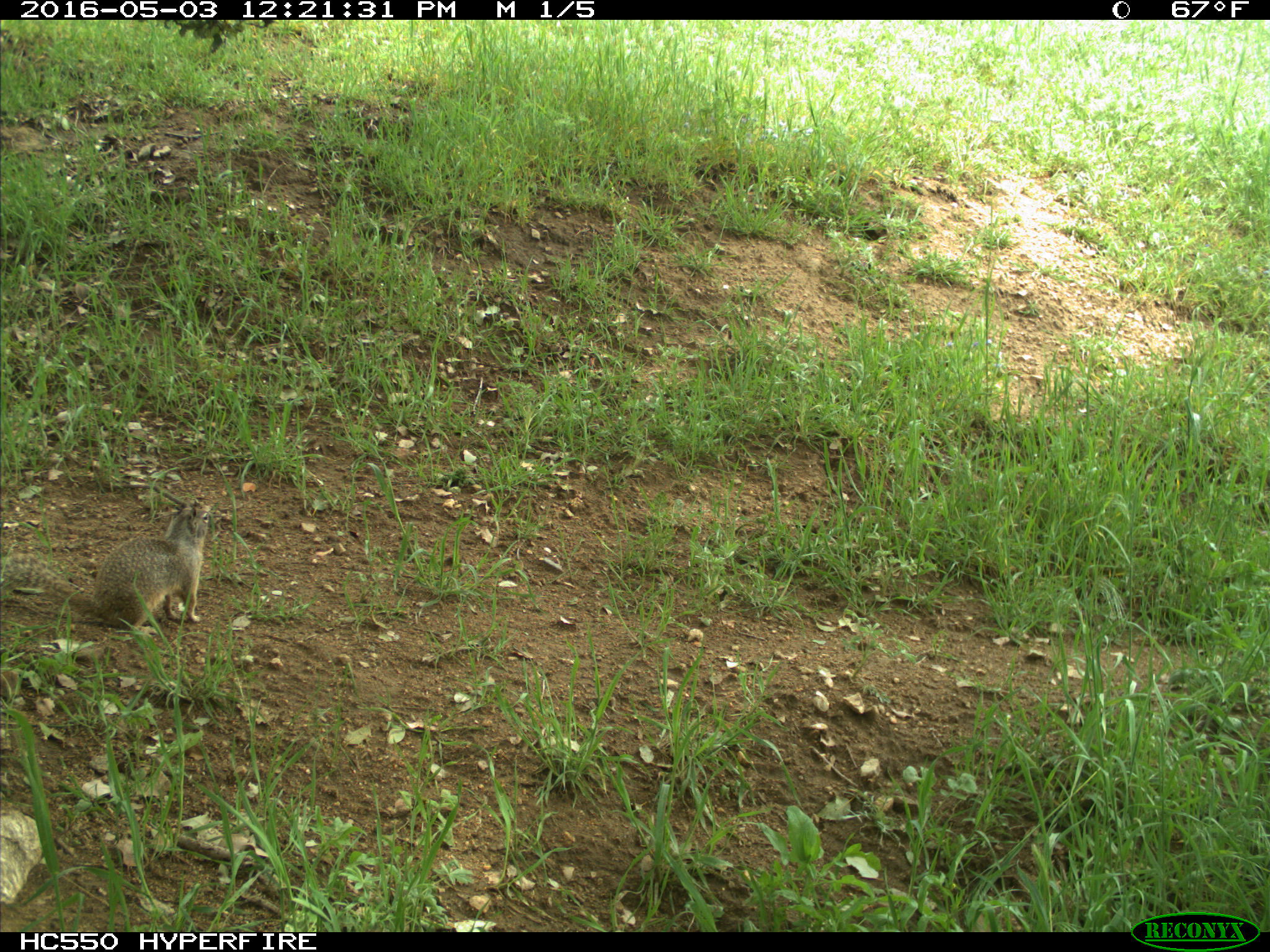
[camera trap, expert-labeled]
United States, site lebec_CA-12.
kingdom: Animalia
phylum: Chordata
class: Mammalia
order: Rodentia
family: Sciuridae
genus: Otospermophilus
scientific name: Otospermophilus beecheyi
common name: california ground squirrel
Otospermophilus beecheyi (california ground squirrel).